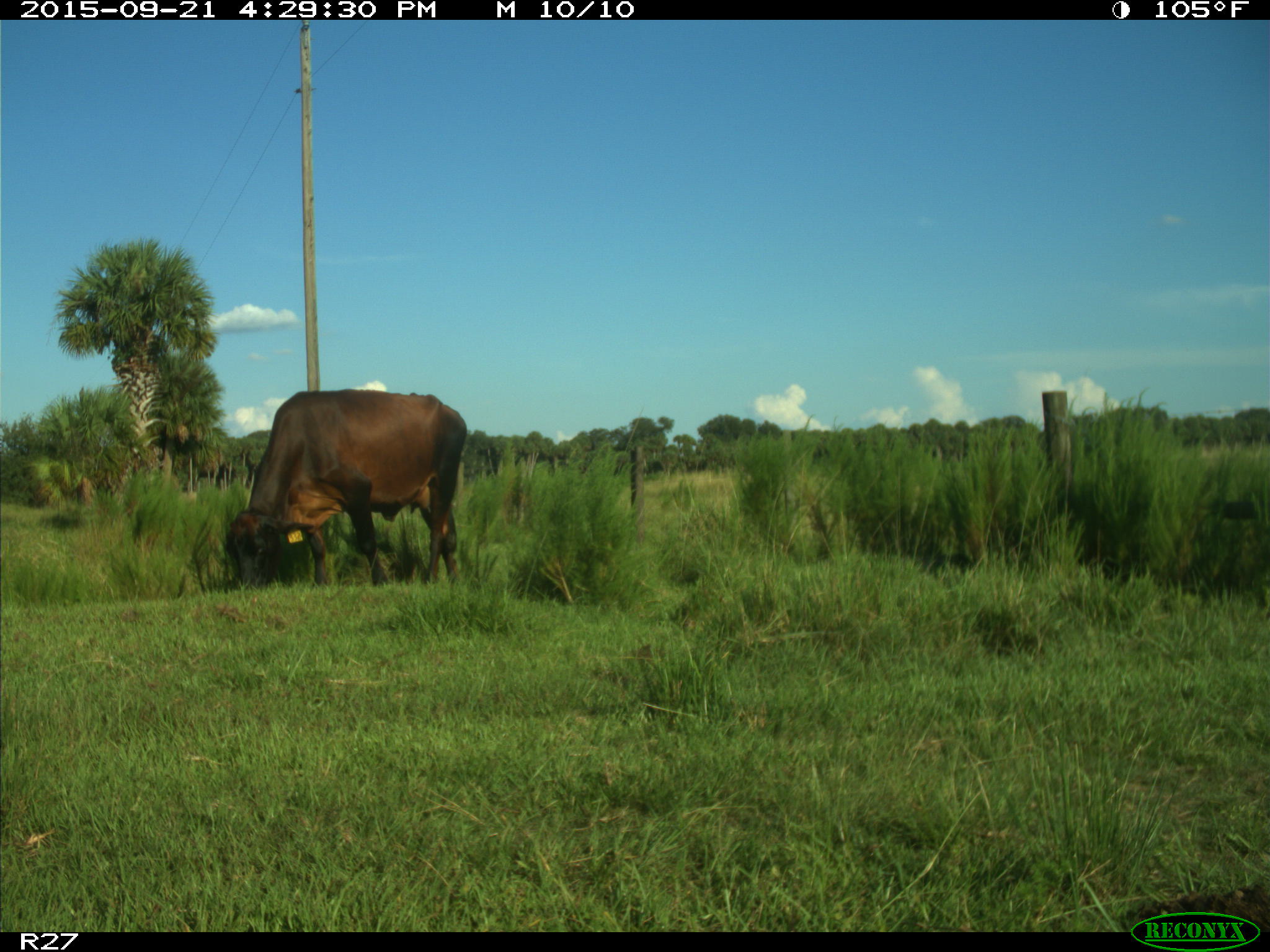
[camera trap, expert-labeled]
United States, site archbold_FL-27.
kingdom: Animalia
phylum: Chordata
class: Mammalia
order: Artiodactyla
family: Bovidae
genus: Bos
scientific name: Bos taurus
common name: domestic cow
Bos taurus (domestic cow).